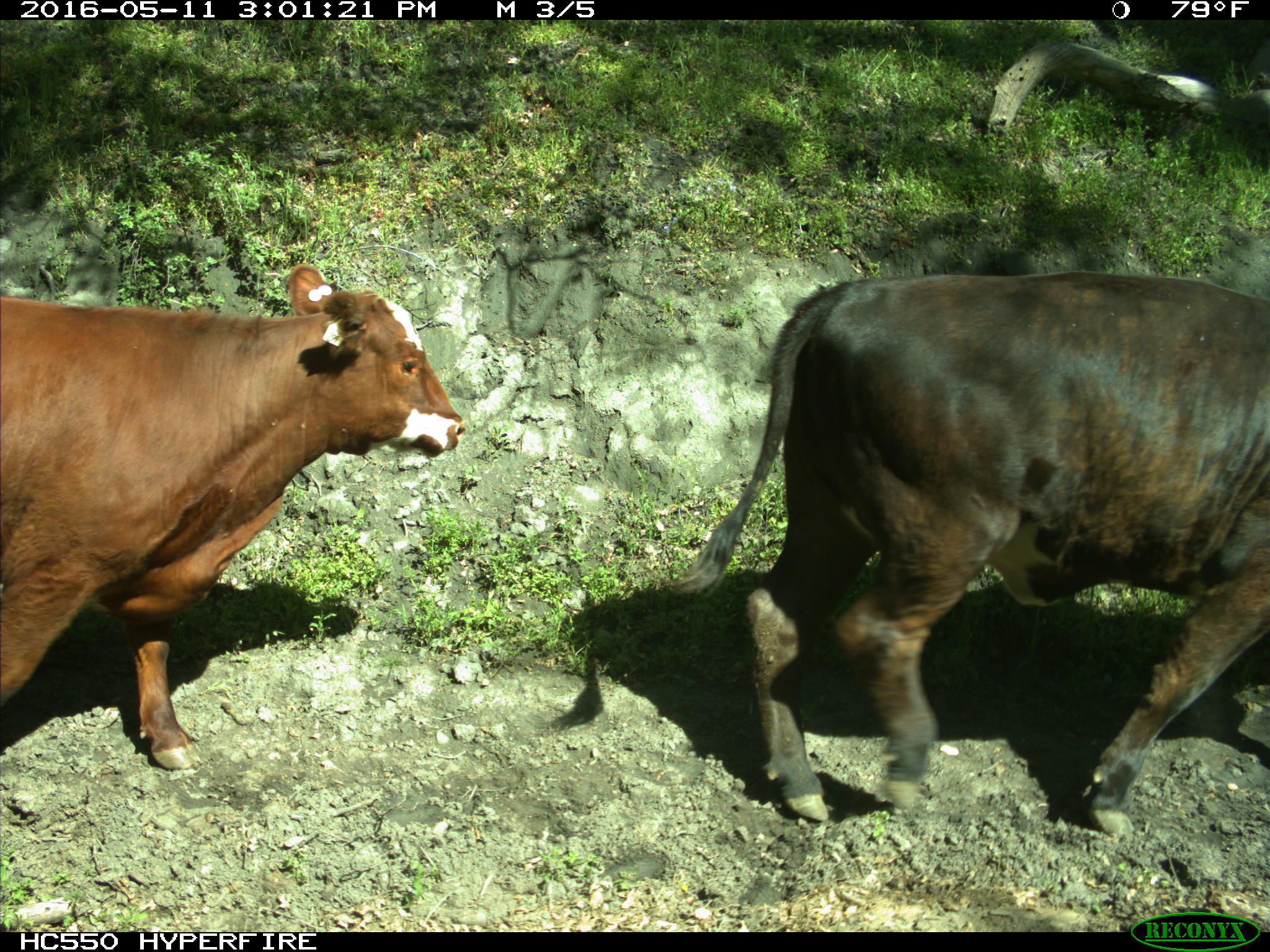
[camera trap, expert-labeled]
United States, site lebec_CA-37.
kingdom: Animalia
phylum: Chordata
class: Mammalia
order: Artiodactyla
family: Bovidae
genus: Bos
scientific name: Bos taurus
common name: domestic cow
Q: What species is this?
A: Bos taurus (domestic cow).